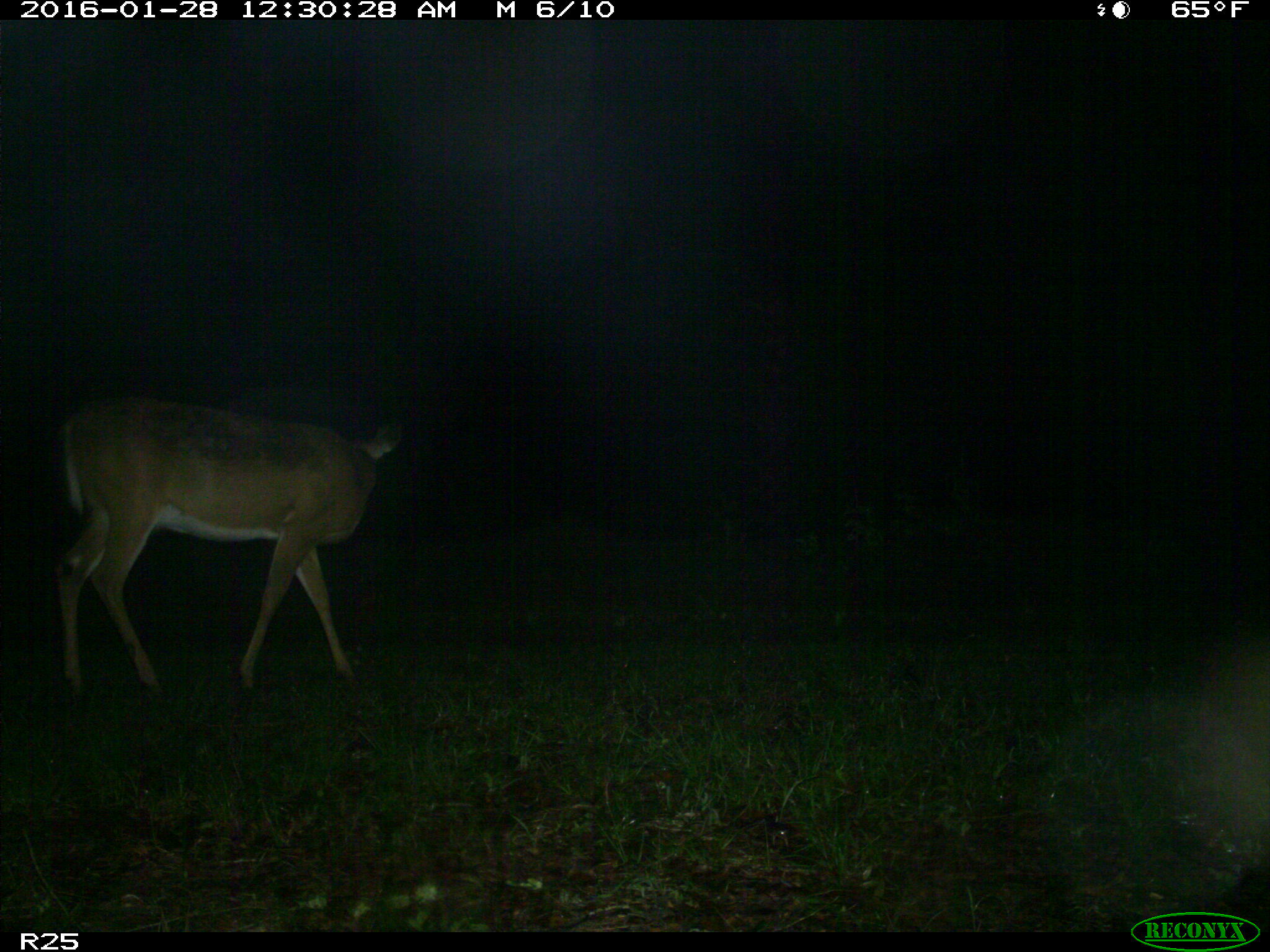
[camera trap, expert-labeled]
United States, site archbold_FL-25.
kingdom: Animalia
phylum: Chordata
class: Mammalia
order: Artiodactyla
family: Cervidae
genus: Odocoileus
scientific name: Odocoileus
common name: deer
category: unidentified deer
Unidentified deer (deer) (Odocoileus).